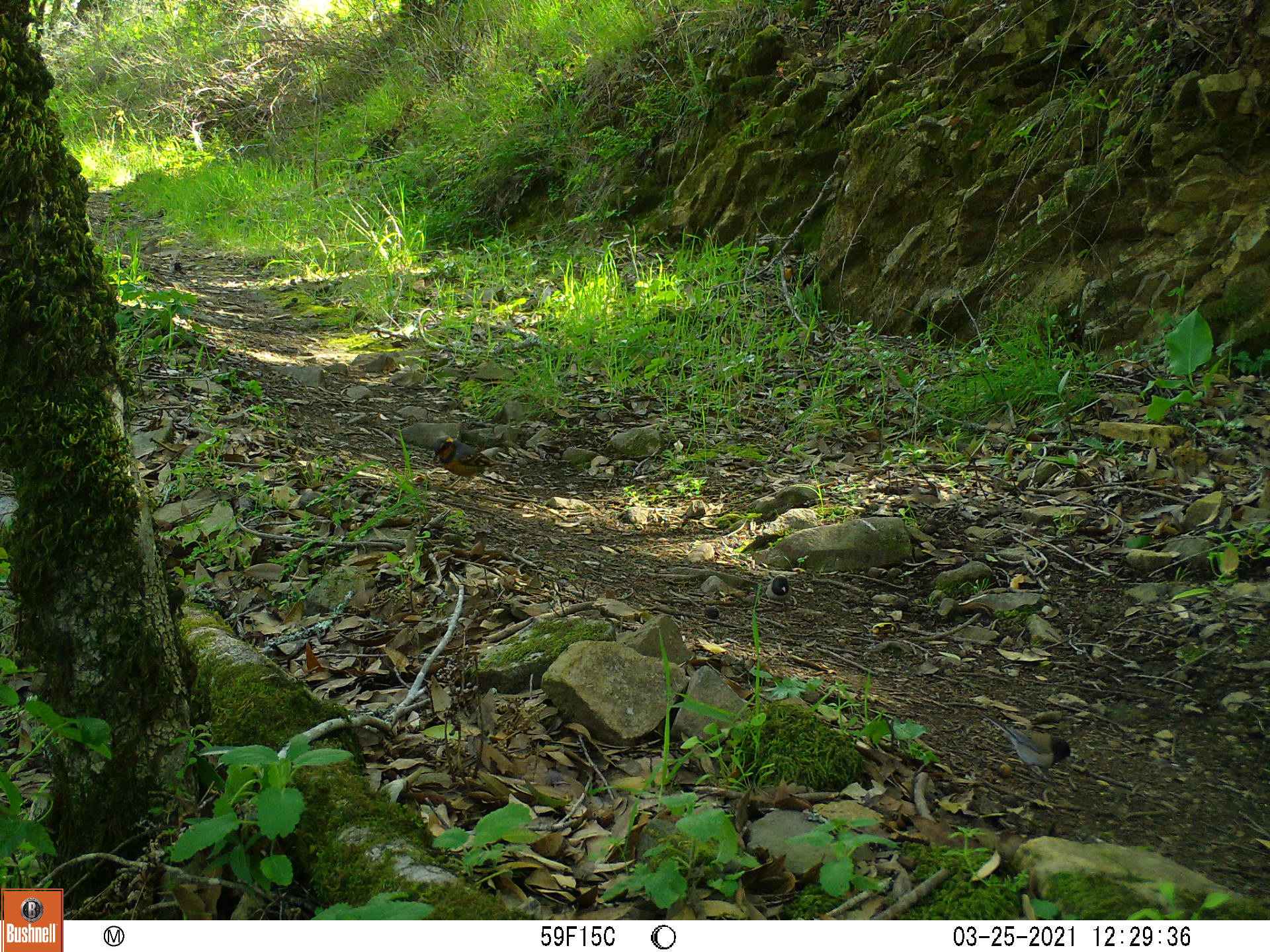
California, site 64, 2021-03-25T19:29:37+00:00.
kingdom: Animalia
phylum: Chordata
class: Aves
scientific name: Aves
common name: bird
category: unknown bird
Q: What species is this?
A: Unknown bird (bird) (Aves).